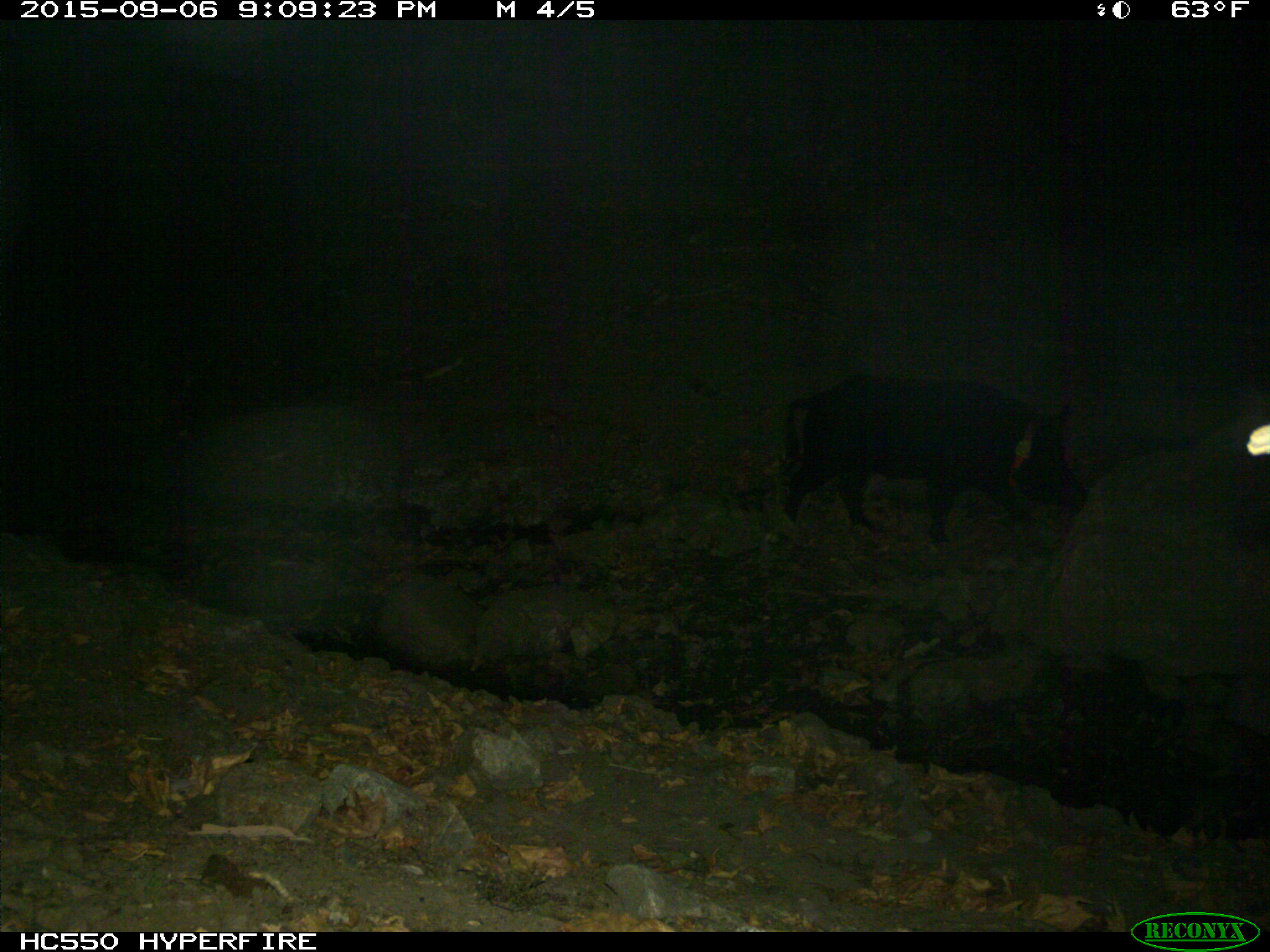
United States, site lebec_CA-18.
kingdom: Animalia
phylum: Chordata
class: Mammalia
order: Artiodactyla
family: Suidae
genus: Sus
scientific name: Sus scrofa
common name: wild boar